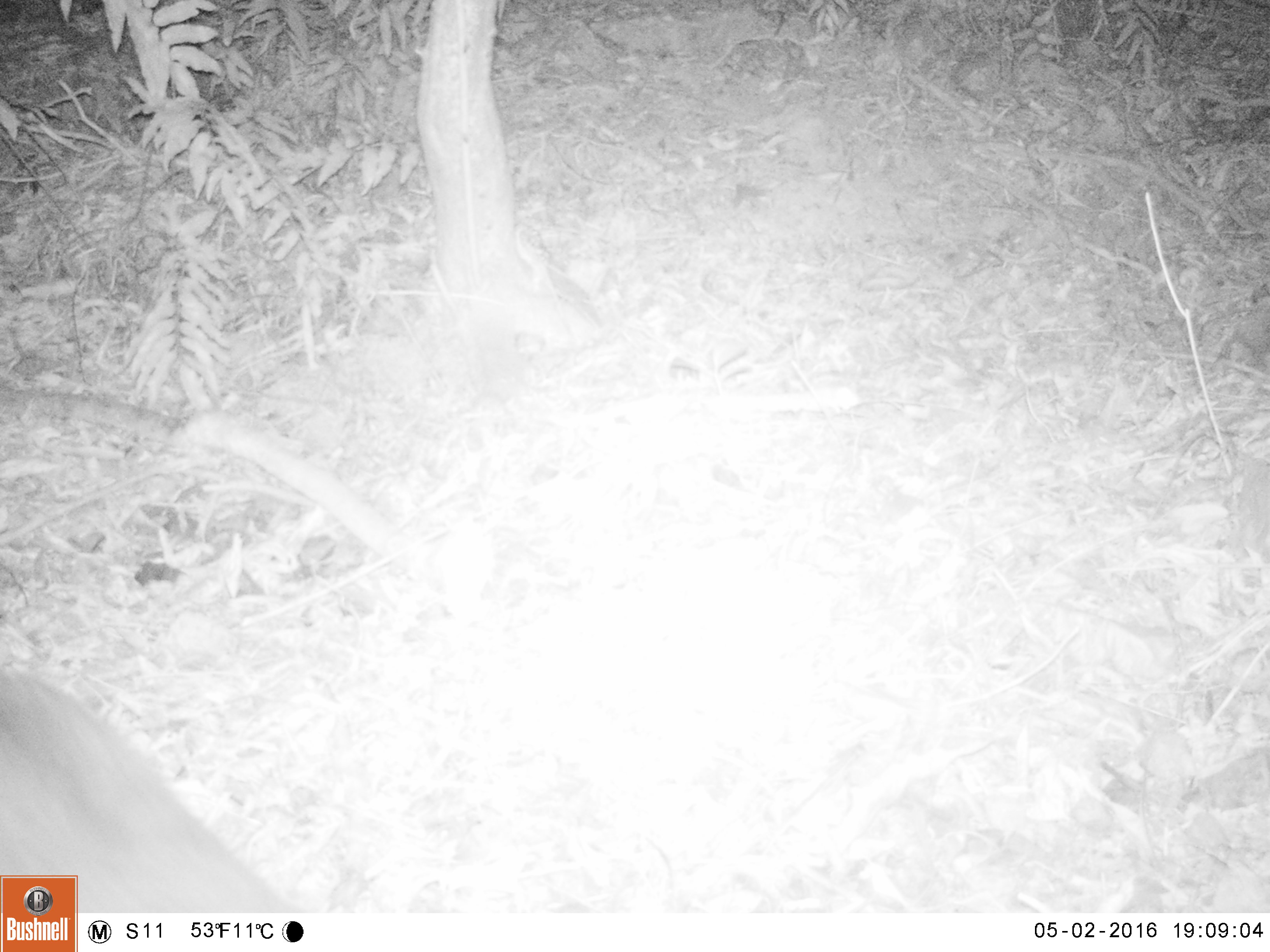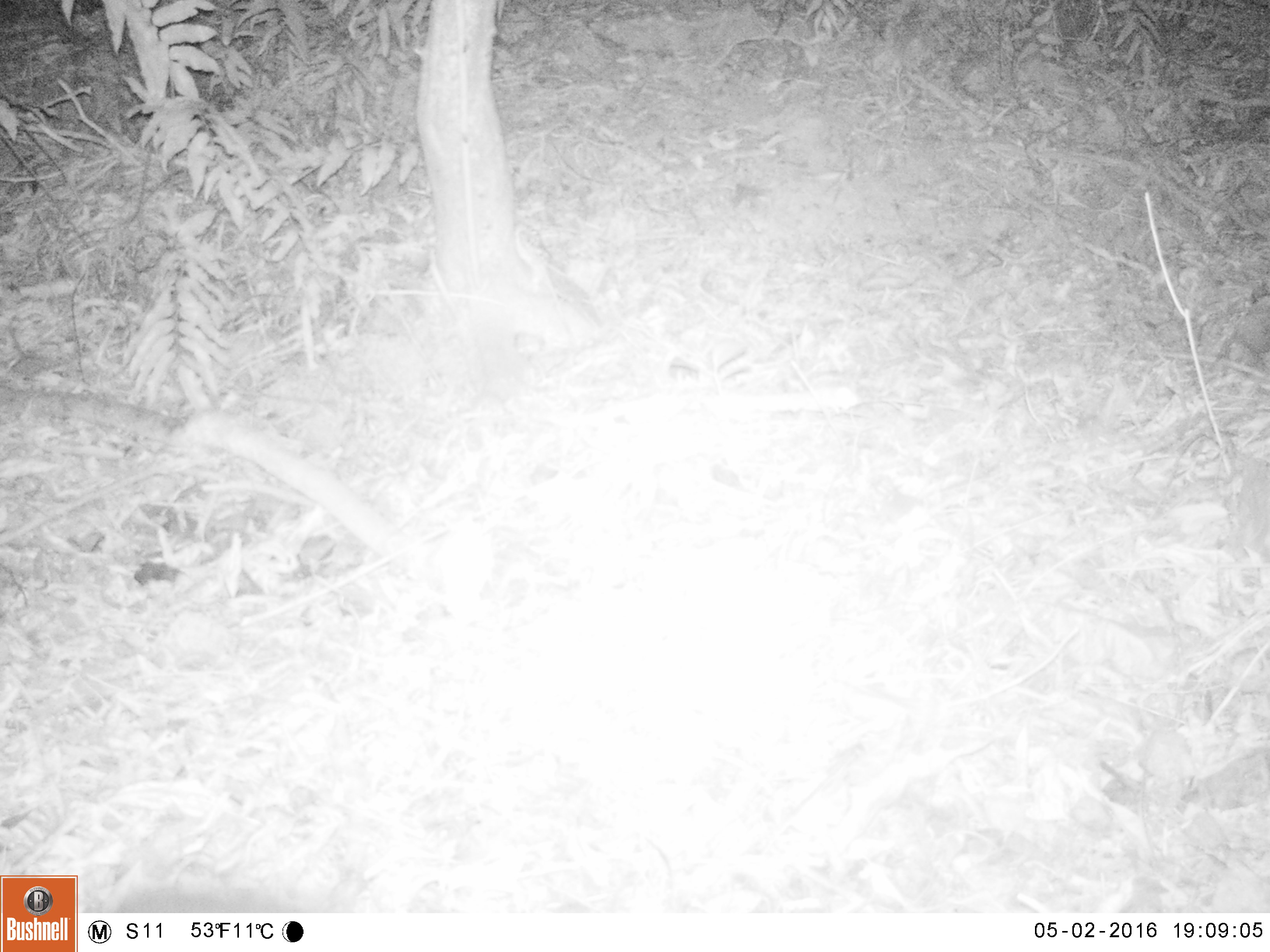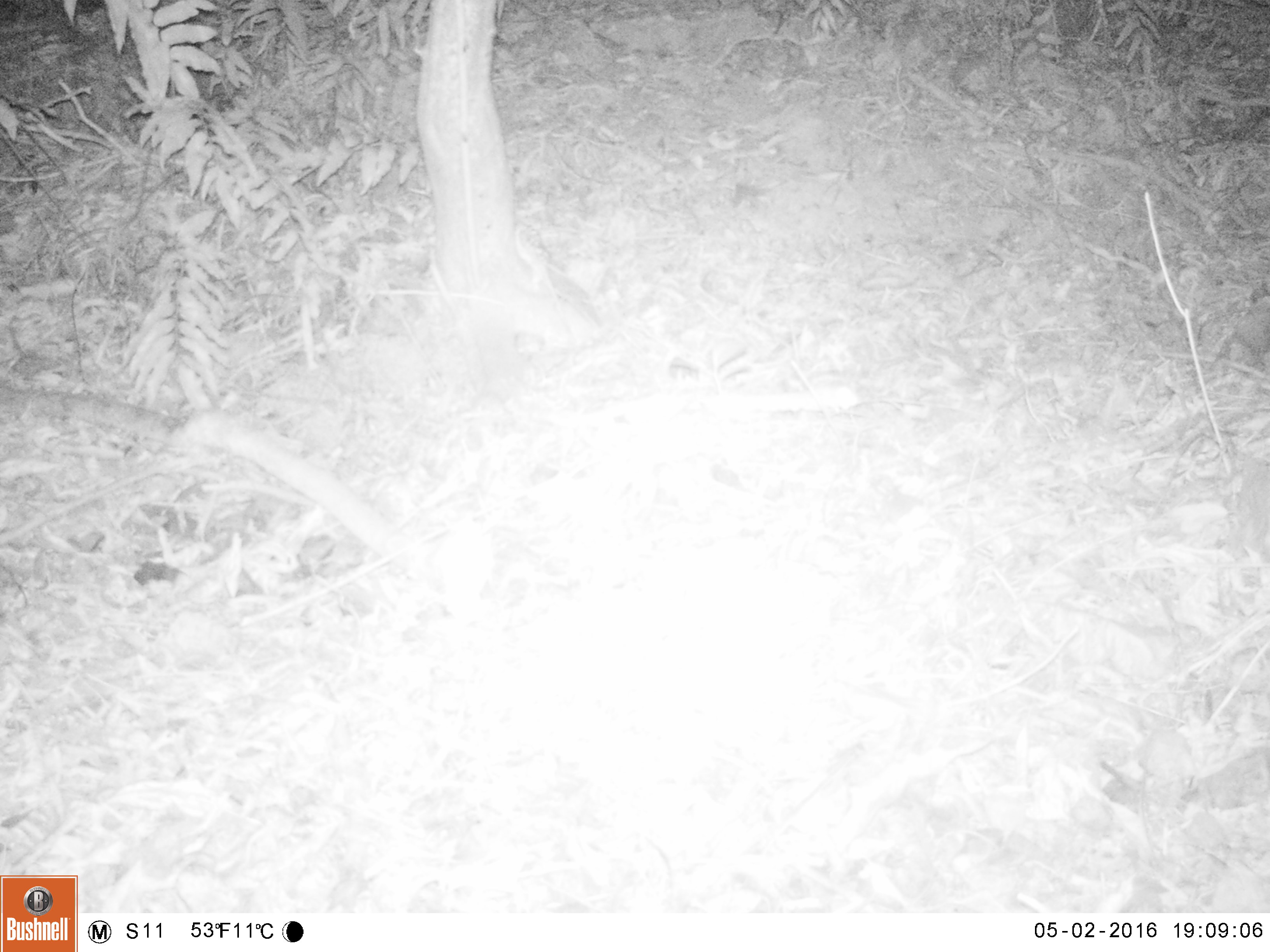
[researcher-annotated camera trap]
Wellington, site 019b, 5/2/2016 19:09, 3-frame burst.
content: unidentified animal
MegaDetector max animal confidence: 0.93